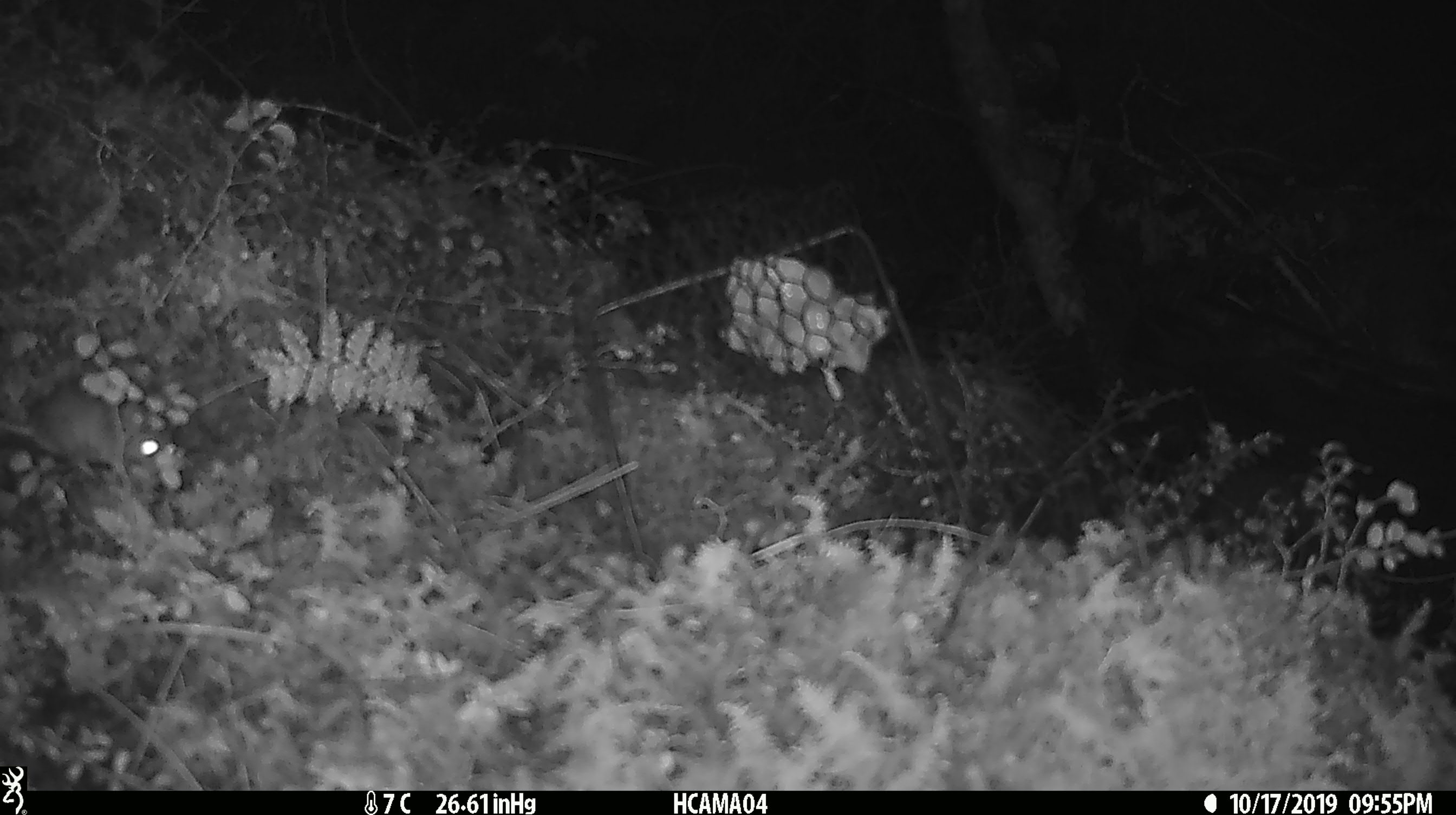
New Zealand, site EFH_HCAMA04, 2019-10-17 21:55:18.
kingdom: Animalia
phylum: Chordata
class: Mammalia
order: Rodentia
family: Muridae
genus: Mus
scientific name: Mus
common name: mouse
Mouse (Mus).